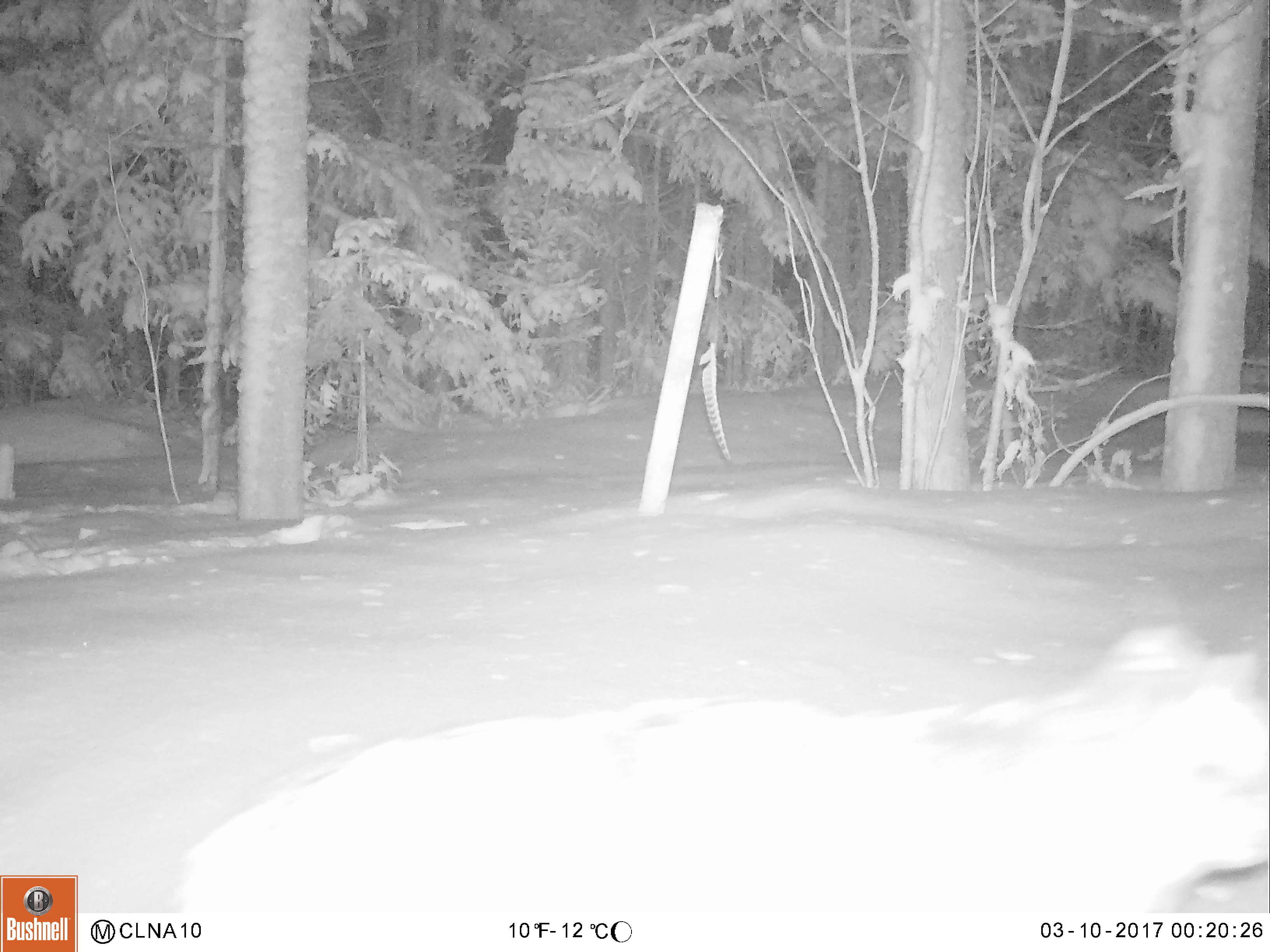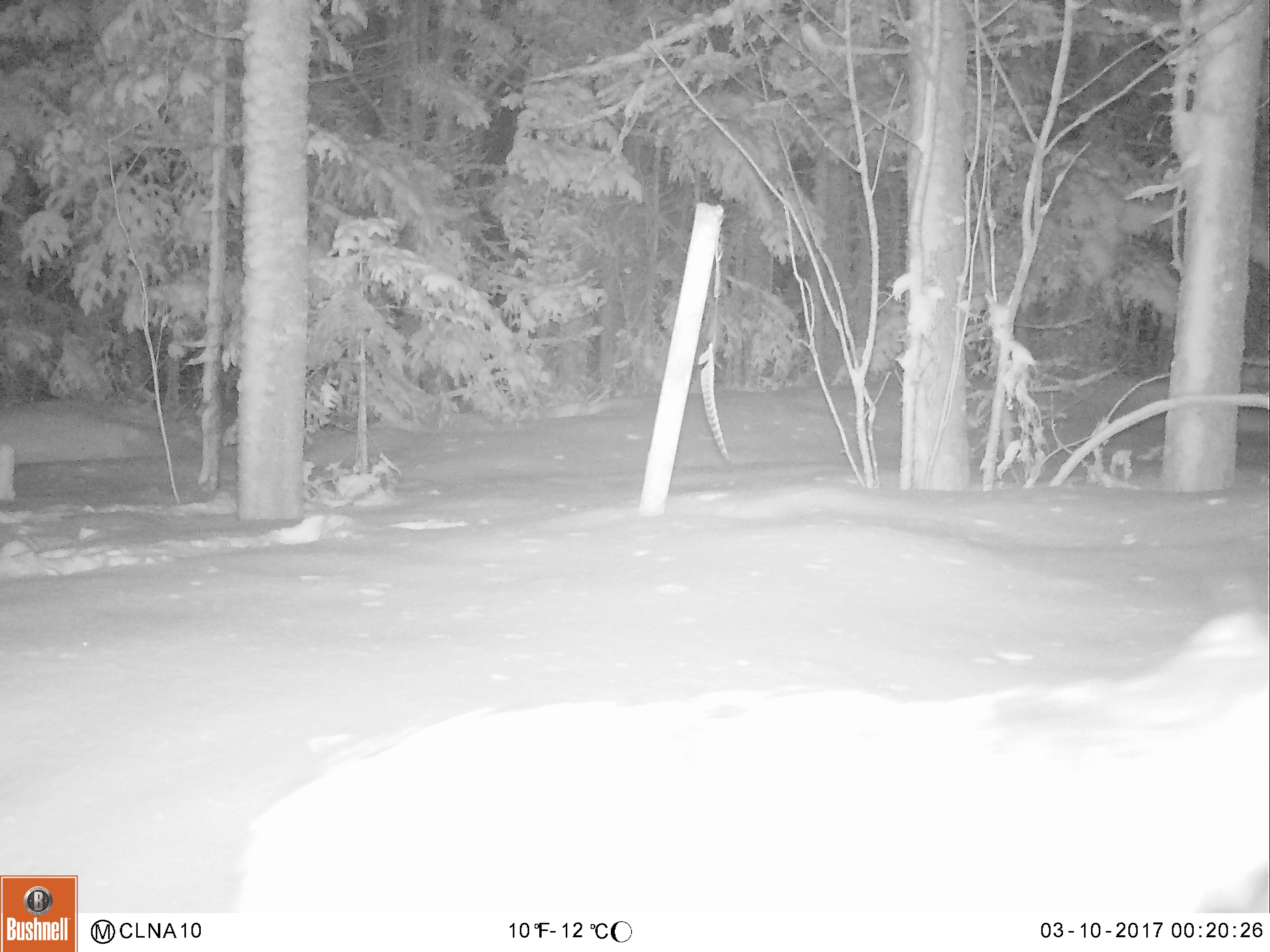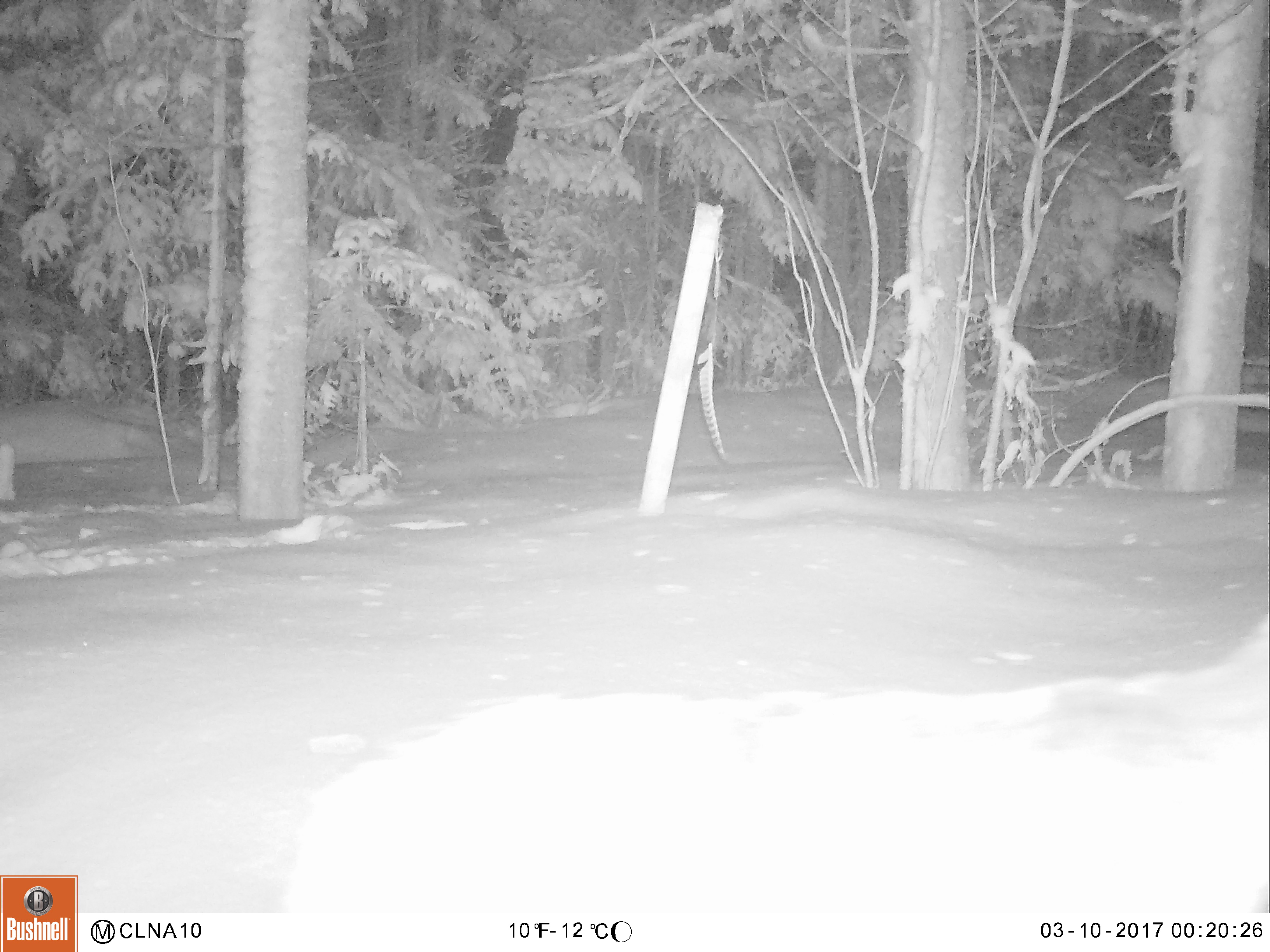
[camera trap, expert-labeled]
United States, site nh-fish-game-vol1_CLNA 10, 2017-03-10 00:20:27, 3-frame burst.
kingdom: Animalia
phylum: Chordata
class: Mammalia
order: Carnivora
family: Felidae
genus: Lynx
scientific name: Lynx canadensis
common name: canada lynx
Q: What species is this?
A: Canada lynx (Lynx canadensis).